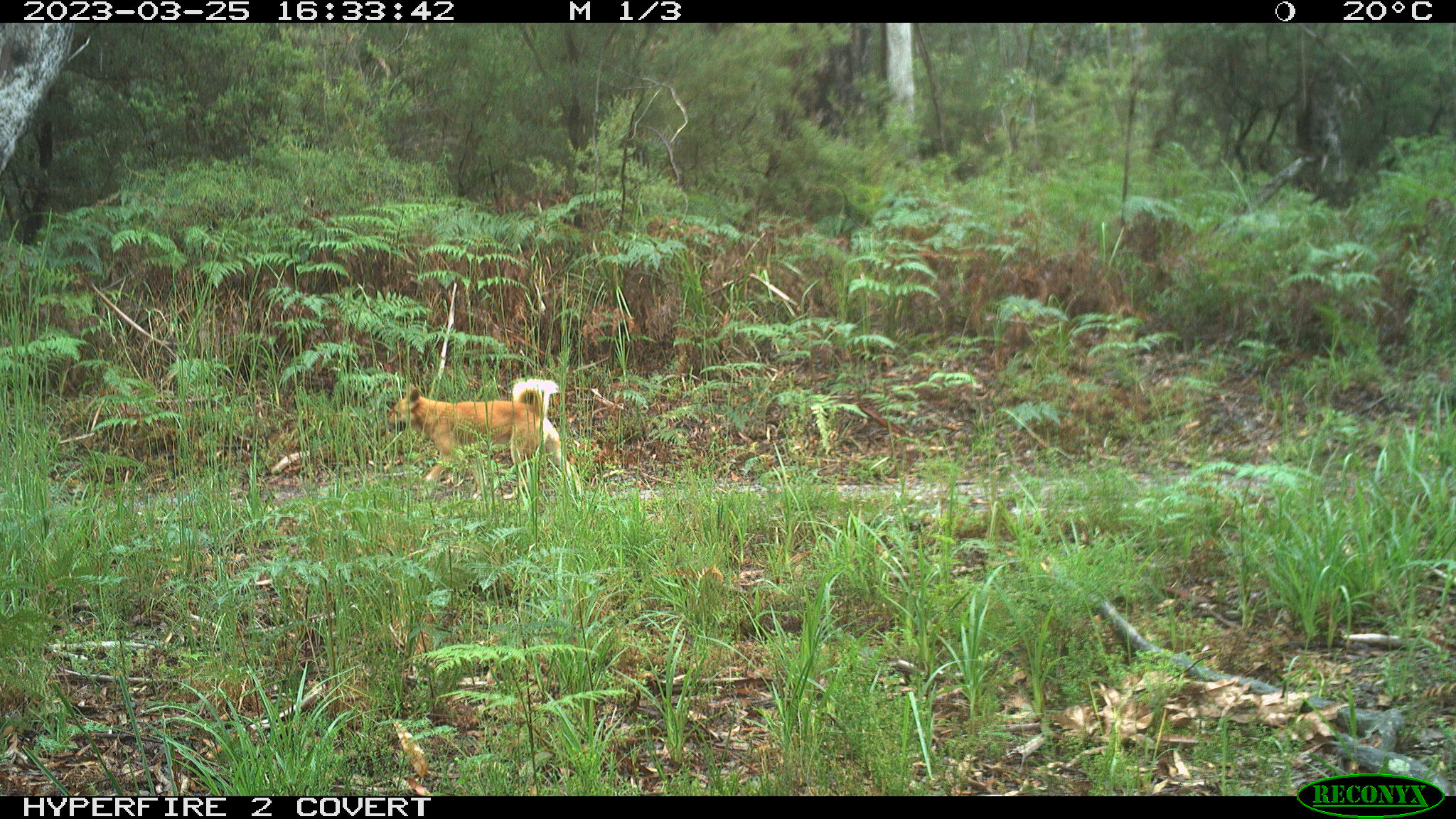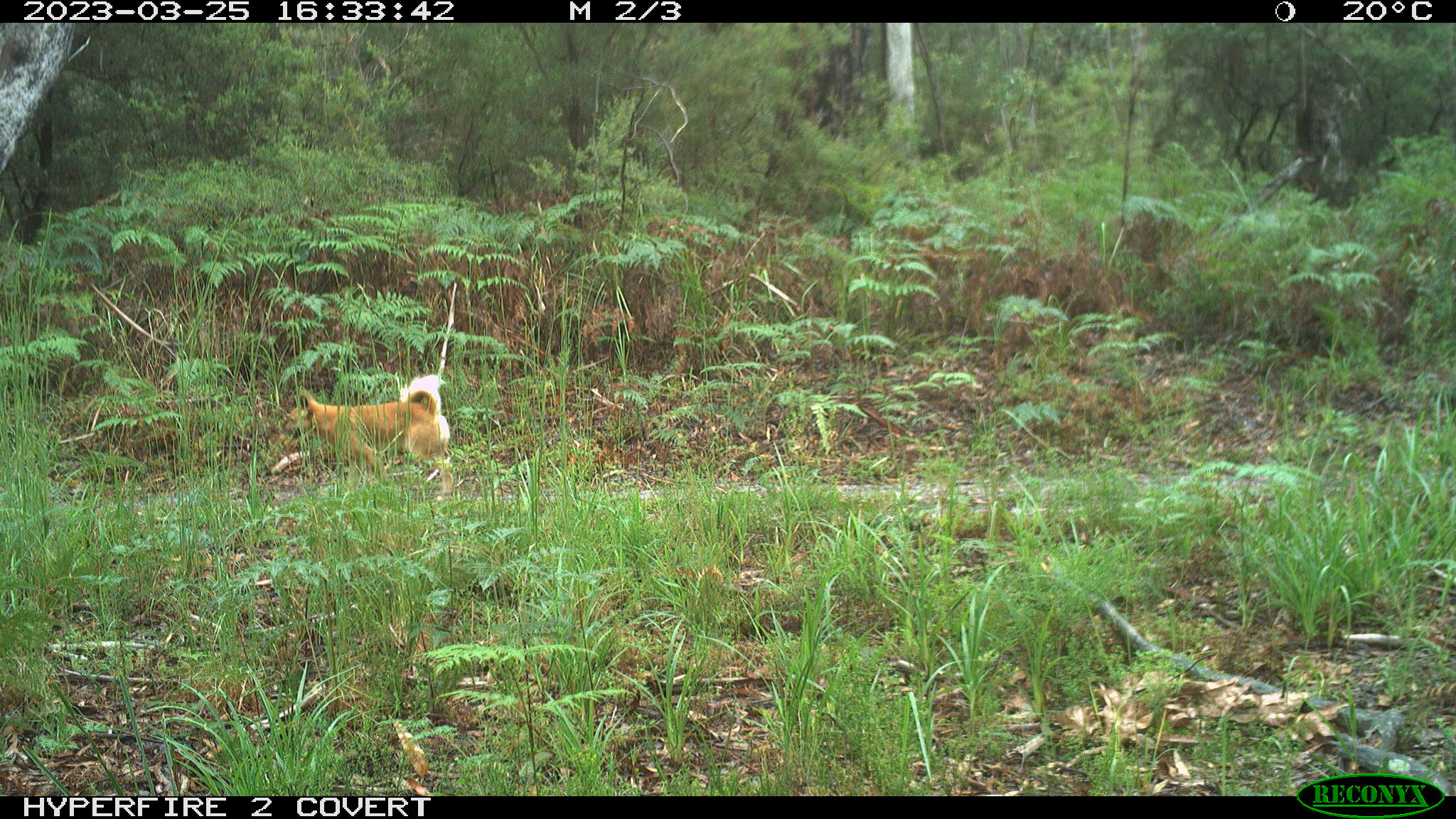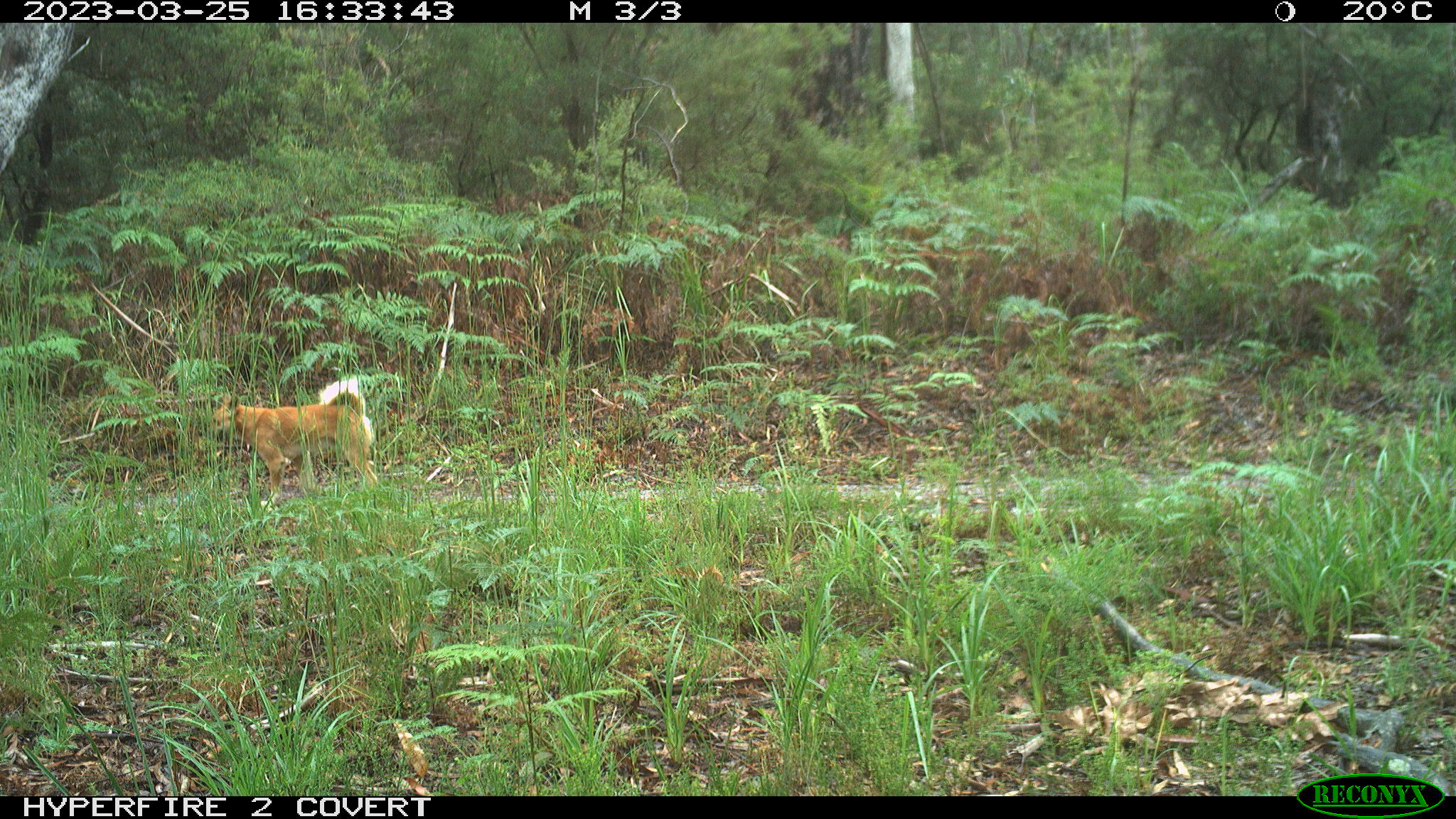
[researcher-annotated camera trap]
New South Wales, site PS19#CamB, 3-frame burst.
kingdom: Animalia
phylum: Chordata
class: Mammalia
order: Carnivora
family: Canidae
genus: Canis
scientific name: Canis familiaris dingo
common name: dingo